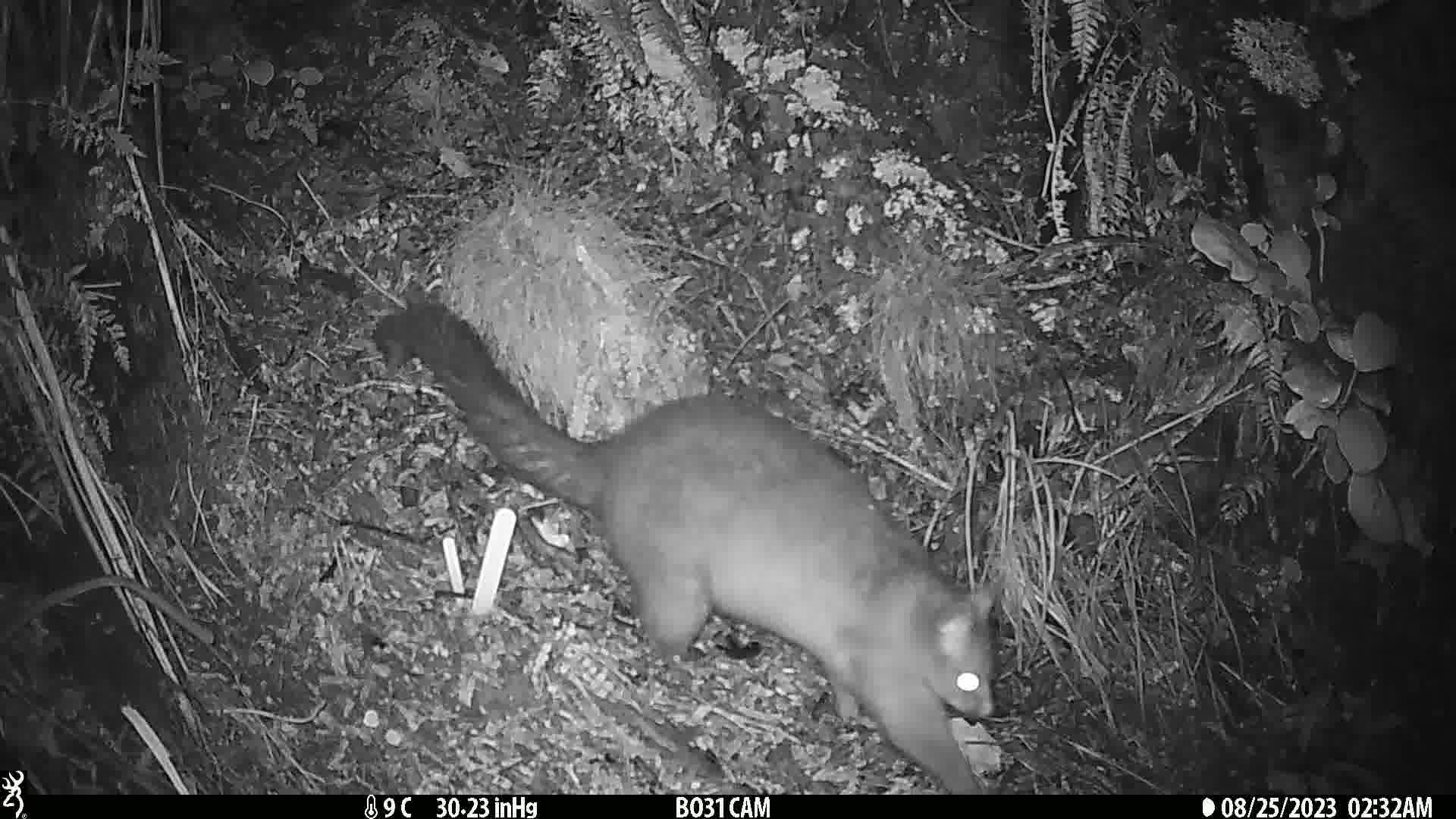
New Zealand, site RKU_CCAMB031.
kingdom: Animalia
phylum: Chordata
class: Mammalia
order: Diprotodontia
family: Phalangeridae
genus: Trichosurus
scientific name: Trichosurus vulpecula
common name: common brushtail possum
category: possum